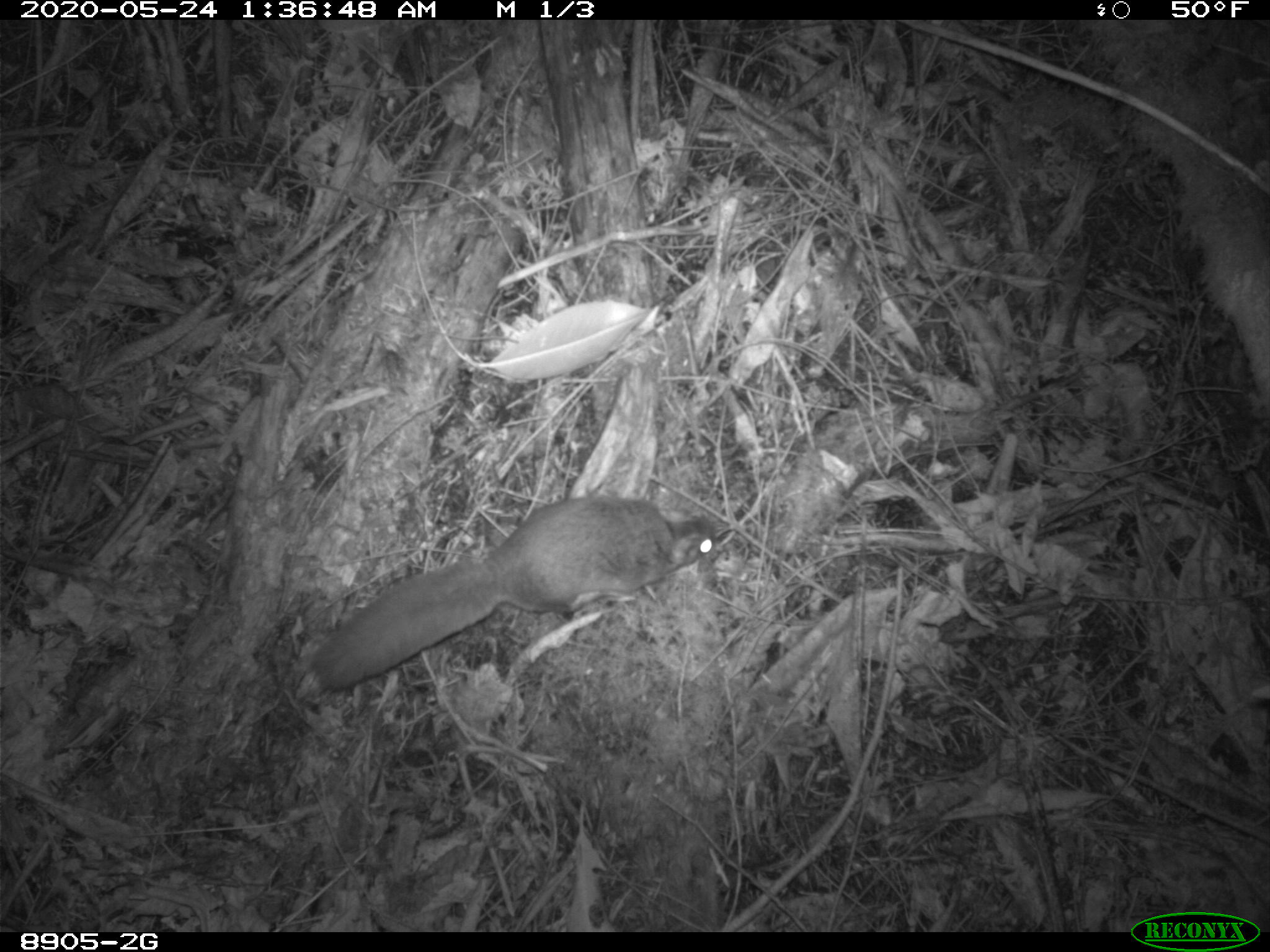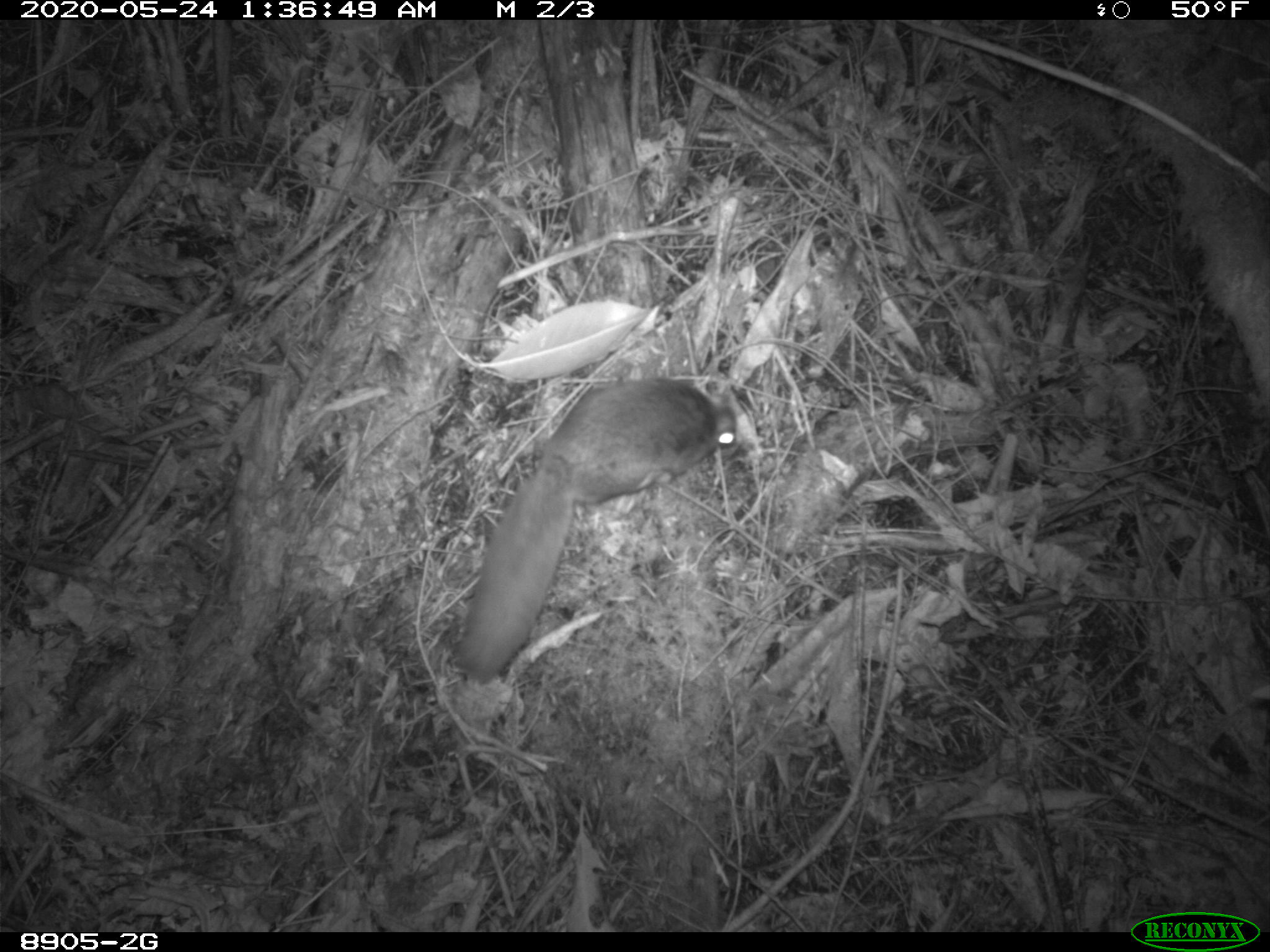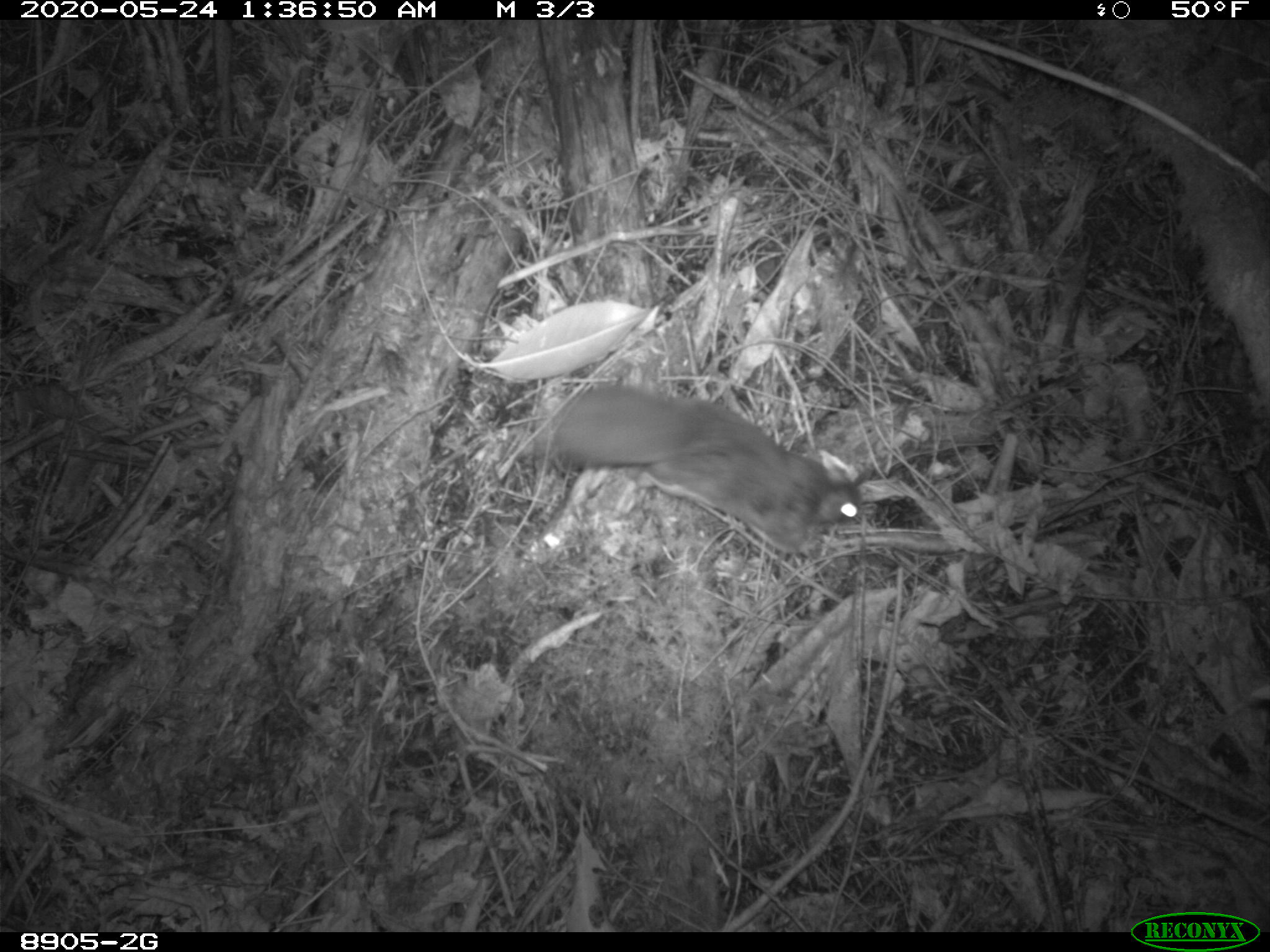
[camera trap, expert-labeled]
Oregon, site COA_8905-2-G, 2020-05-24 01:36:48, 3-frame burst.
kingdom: Animalia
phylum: Chordata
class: Mammalia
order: Rodentia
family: Sciuridae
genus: Glaucomys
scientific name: Glaucomys oregonensis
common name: humboldt's flying squirrel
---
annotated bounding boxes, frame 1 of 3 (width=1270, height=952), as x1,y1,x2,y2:
humboldt's flying squirrel: 297,486,735,703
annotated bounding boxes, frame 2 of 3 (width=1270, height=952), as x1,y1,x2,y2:
humboldt's flying squirrel: 442,368,752,690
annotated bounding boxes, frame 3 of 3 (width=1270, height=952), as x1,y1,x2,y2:
humboldt's flying squirrel: 532,370,883,577